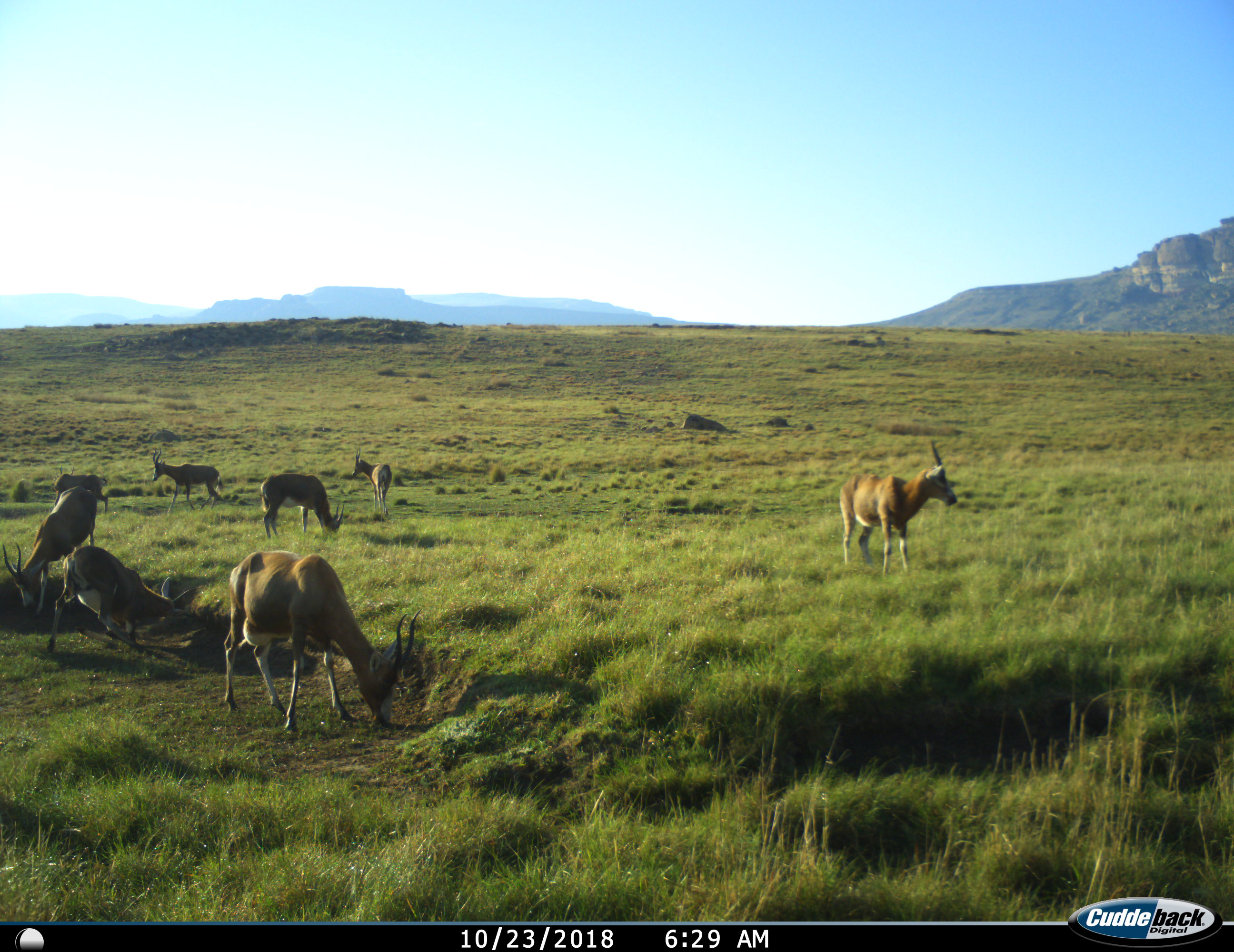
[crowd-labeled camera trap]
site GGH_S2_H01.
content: unidentified animal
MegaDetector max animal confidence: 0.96